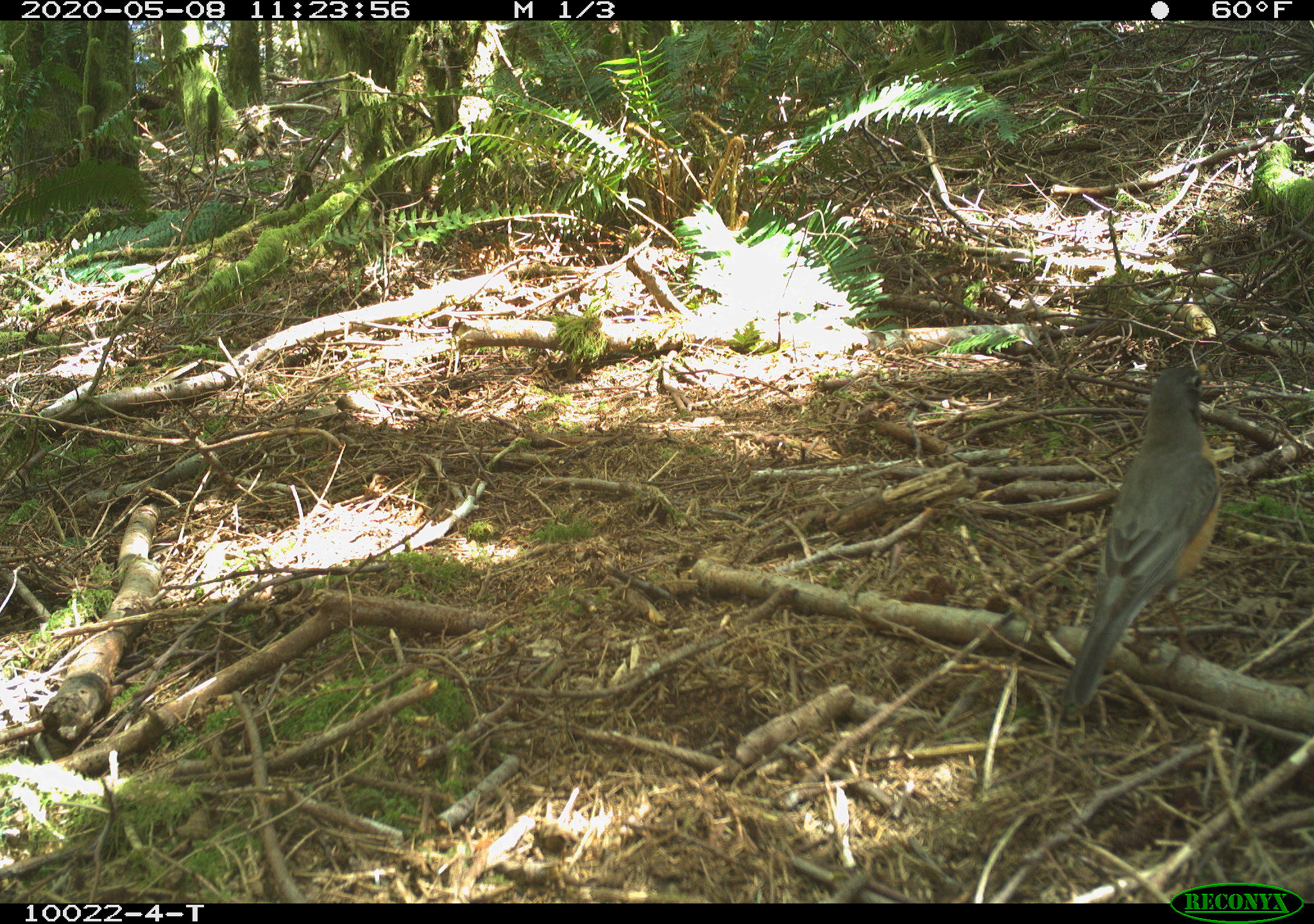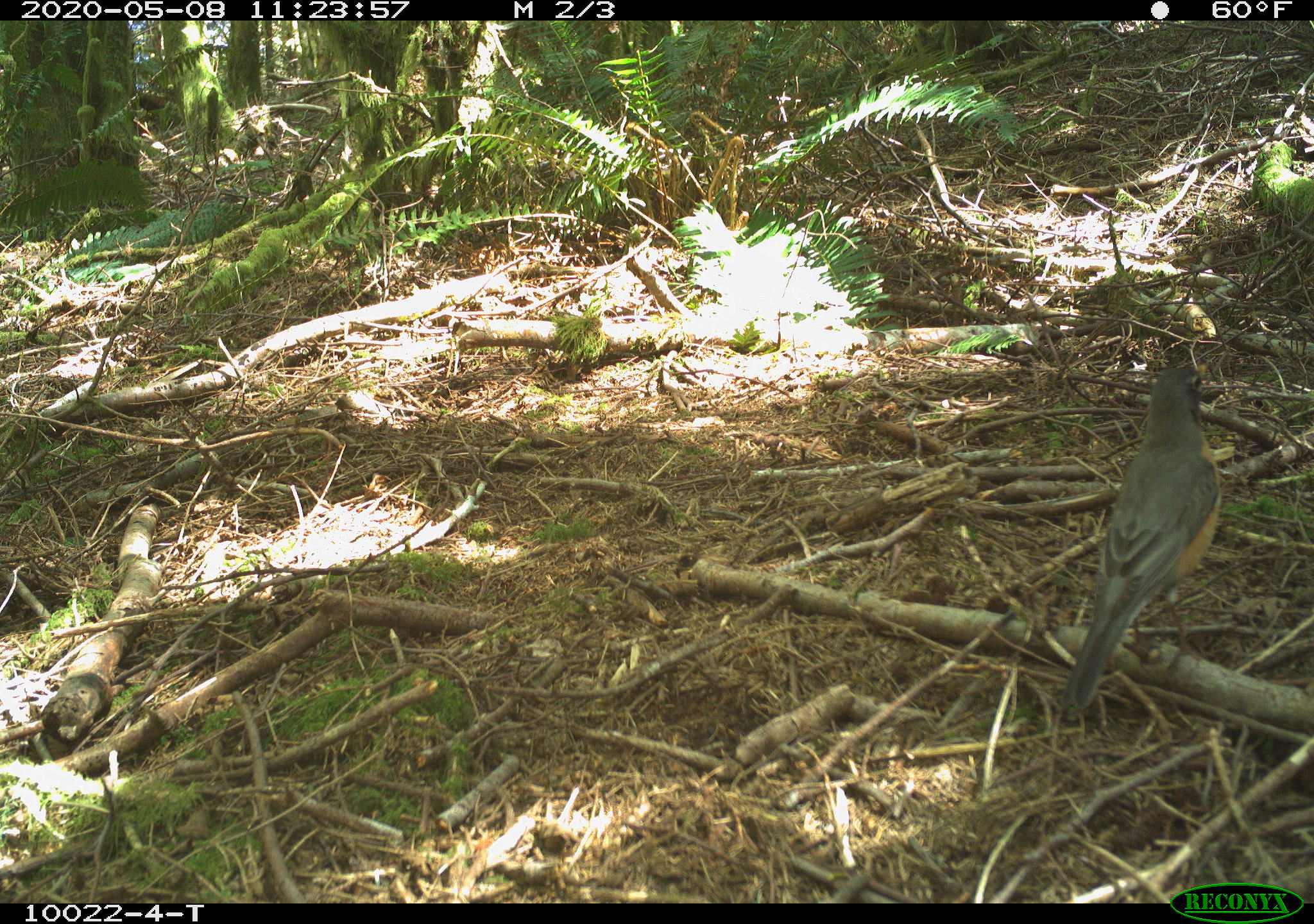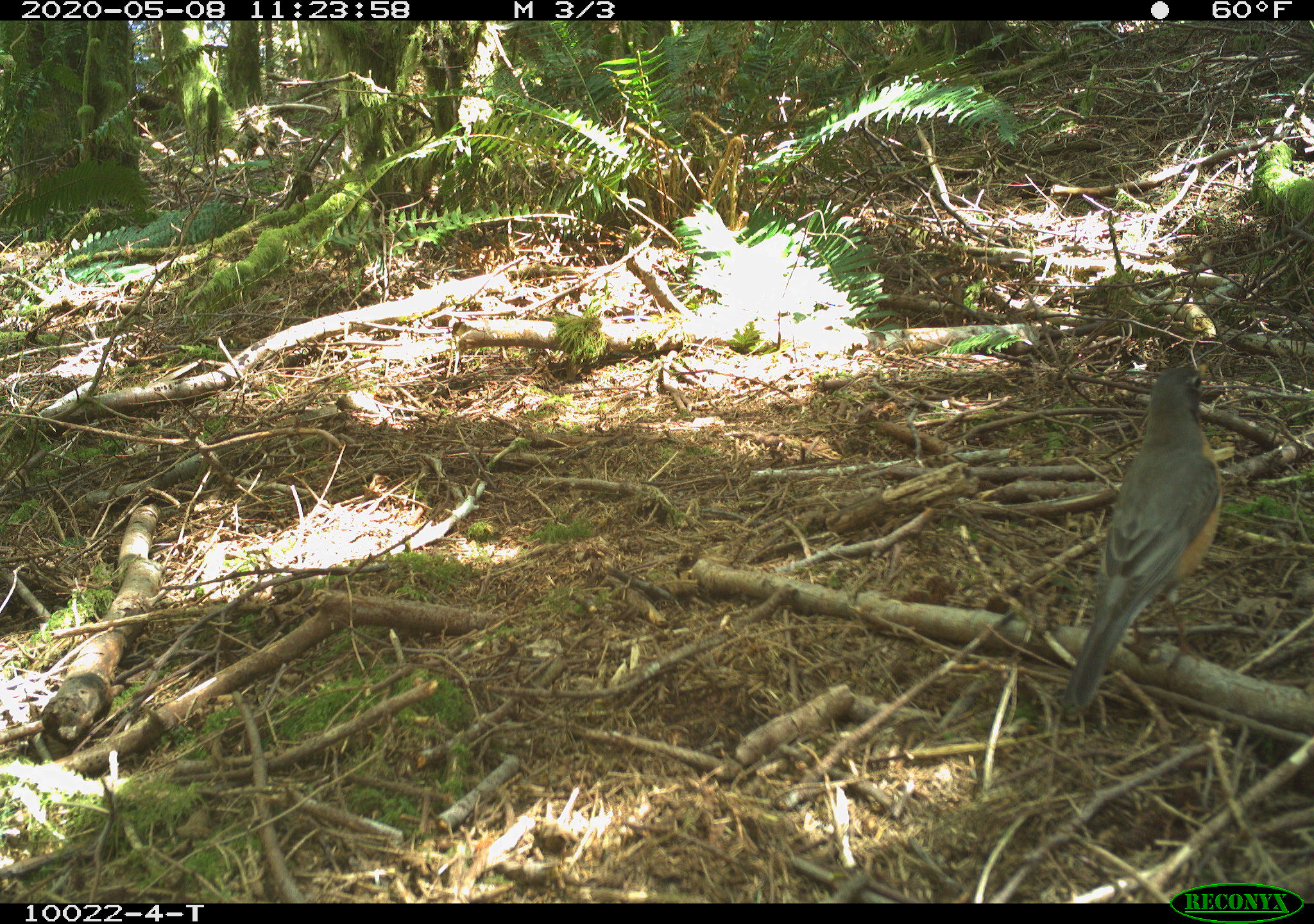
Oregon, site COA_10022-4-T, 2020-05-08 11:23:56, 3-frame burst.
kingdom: Animalia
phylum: Chordata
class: Aves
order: Passeriformes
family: Turdidae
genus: Turdus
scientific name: Turdus migratorius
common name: american robin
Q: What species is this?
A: American robin (Turdus migratorius).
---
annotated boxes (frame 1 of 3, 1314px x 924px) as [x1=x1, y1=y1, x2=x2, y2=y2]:
american robin: [x1=1045, y1=354, x2=1227, y2=740]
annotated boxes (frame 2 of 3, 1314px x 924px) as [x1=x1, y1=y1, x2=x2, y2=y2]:
american robin: [x1=1050, y1=341, x2=1233, y2=736]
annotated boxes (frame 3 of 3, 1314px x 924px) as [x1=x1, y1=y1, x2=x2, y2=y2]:
american robin: [x1=1031, y1=346, x2=1237, y2=740]